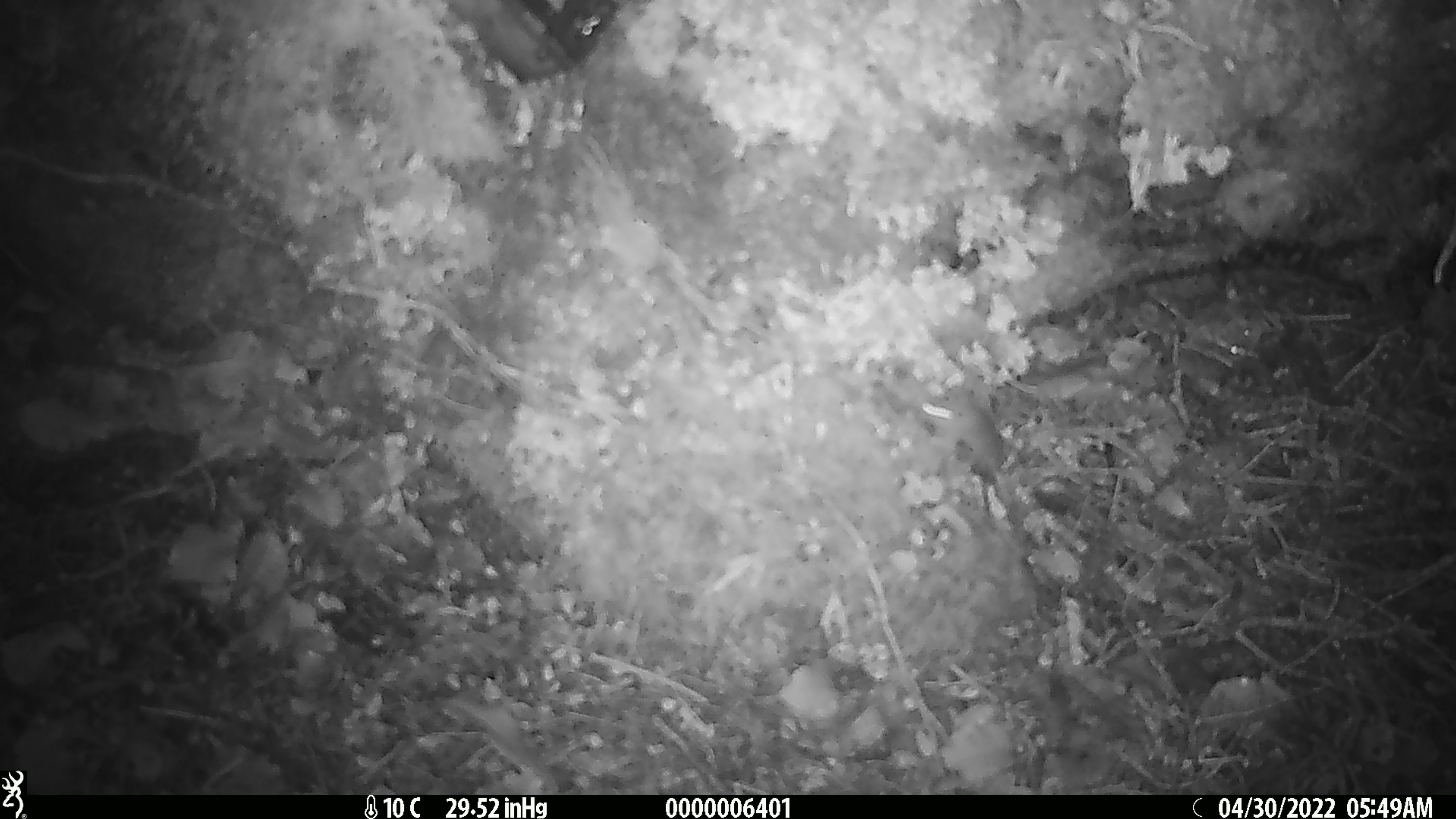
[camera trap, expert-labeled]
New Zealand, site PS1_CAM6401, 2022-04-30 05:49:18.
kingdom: Animalia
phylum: Chordata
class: Mammalia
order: Rodentia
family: Muridae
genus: Mus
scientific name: Mus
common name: mouse